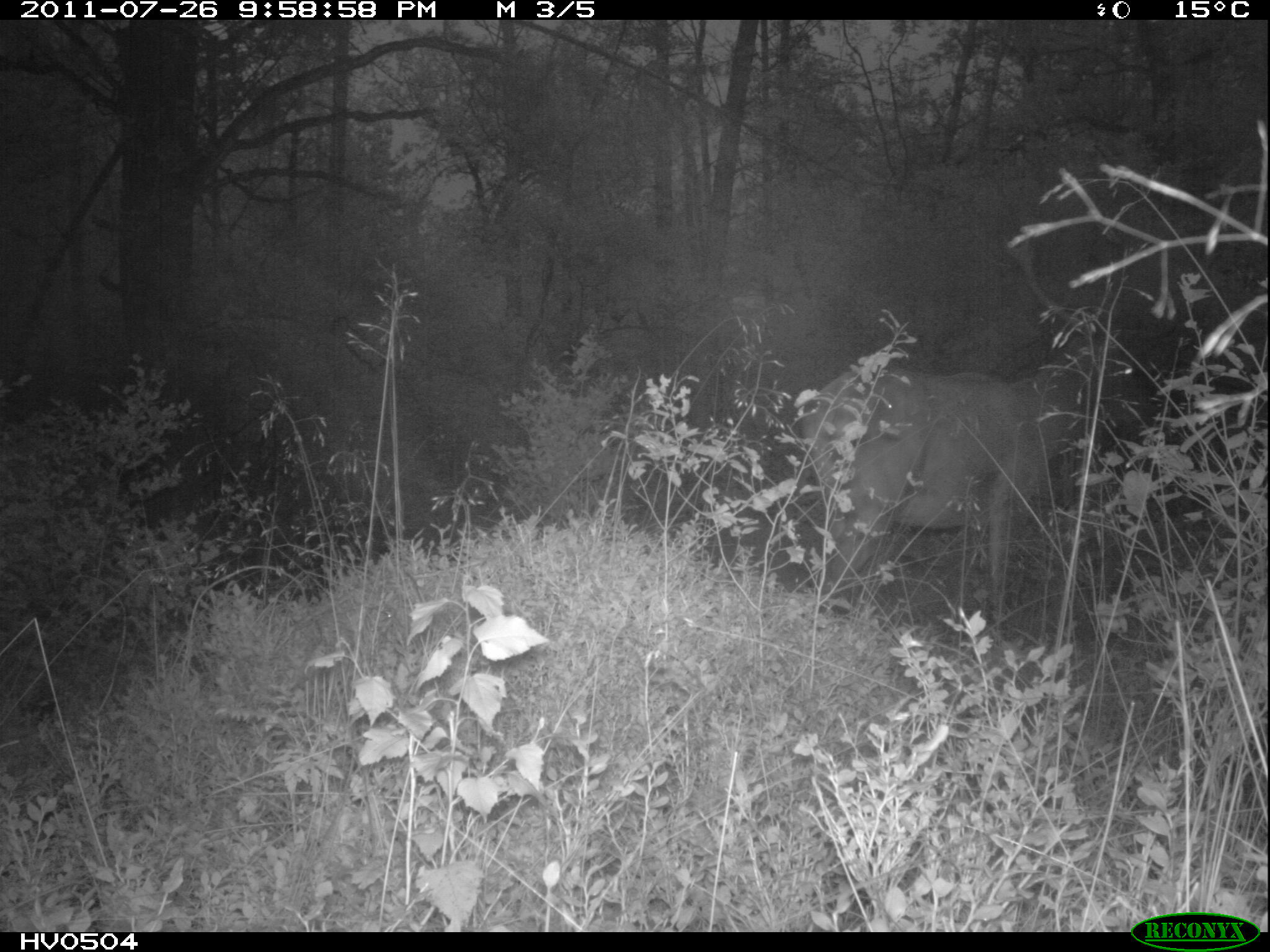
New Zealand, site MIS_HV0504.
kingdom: Animalia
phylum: Chordata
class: Mammalia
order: Artiodactyla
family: Cervidae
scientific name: Cervidae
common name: deer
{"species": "deer (Cervidae)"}